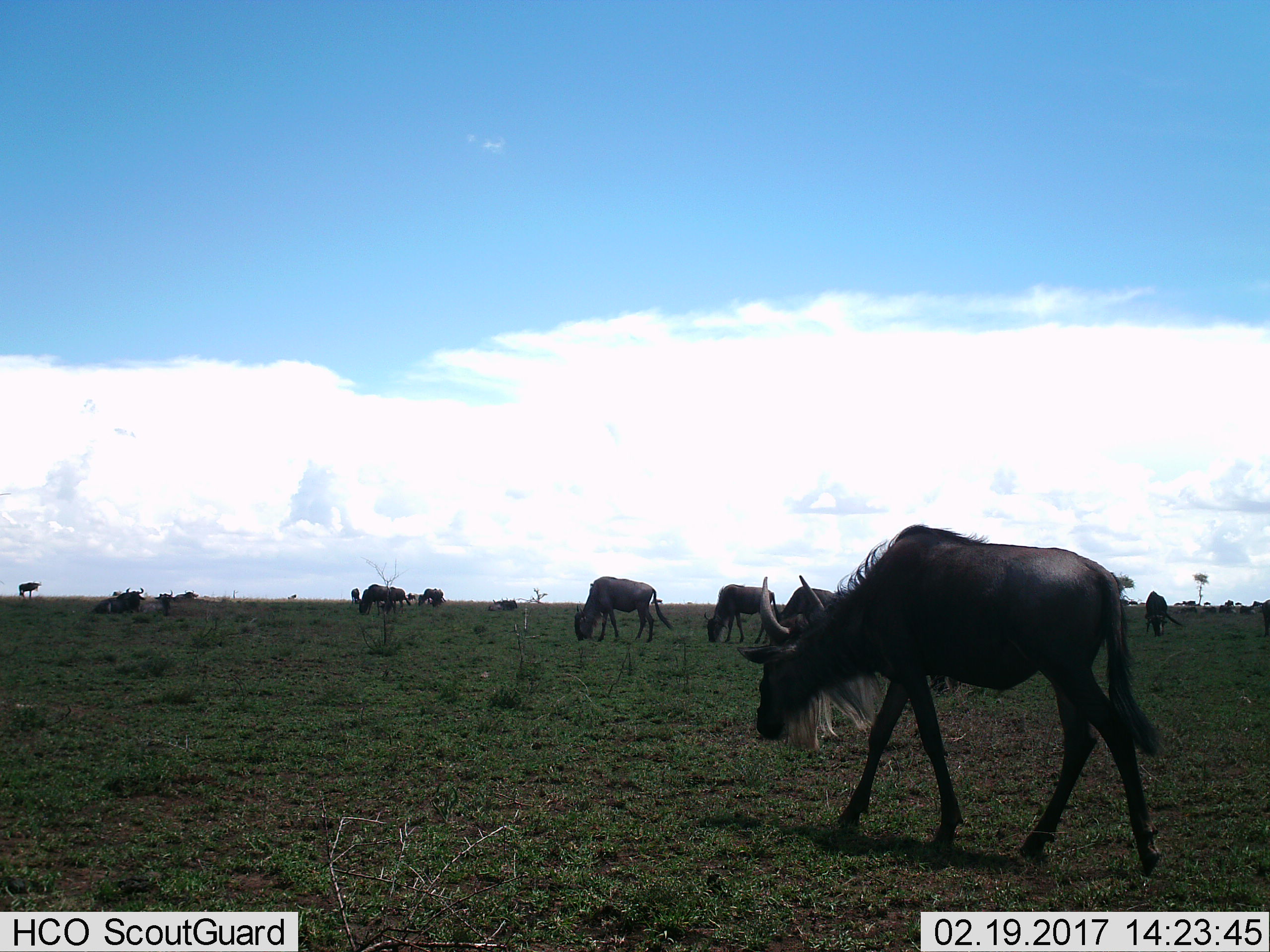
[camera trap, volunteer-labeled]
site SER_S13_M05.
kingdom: Animalia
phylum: Chordata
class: Mammalia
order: Artiodactyla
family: Bovidae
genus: Connochaetes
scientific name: Connochaetes taurinus taurinus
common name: blue wildebeest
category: wildebeestblue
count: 11-50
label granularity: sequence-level